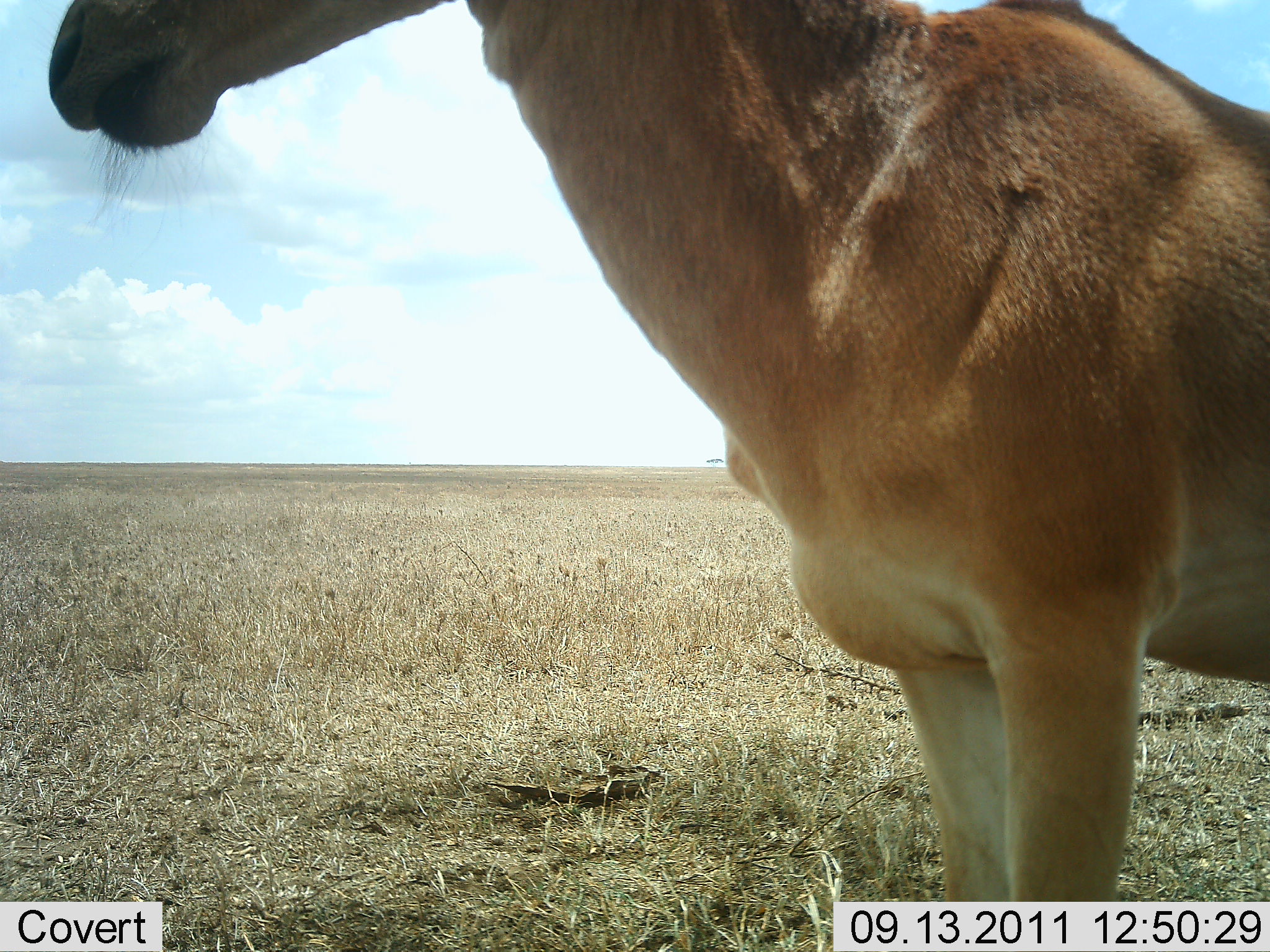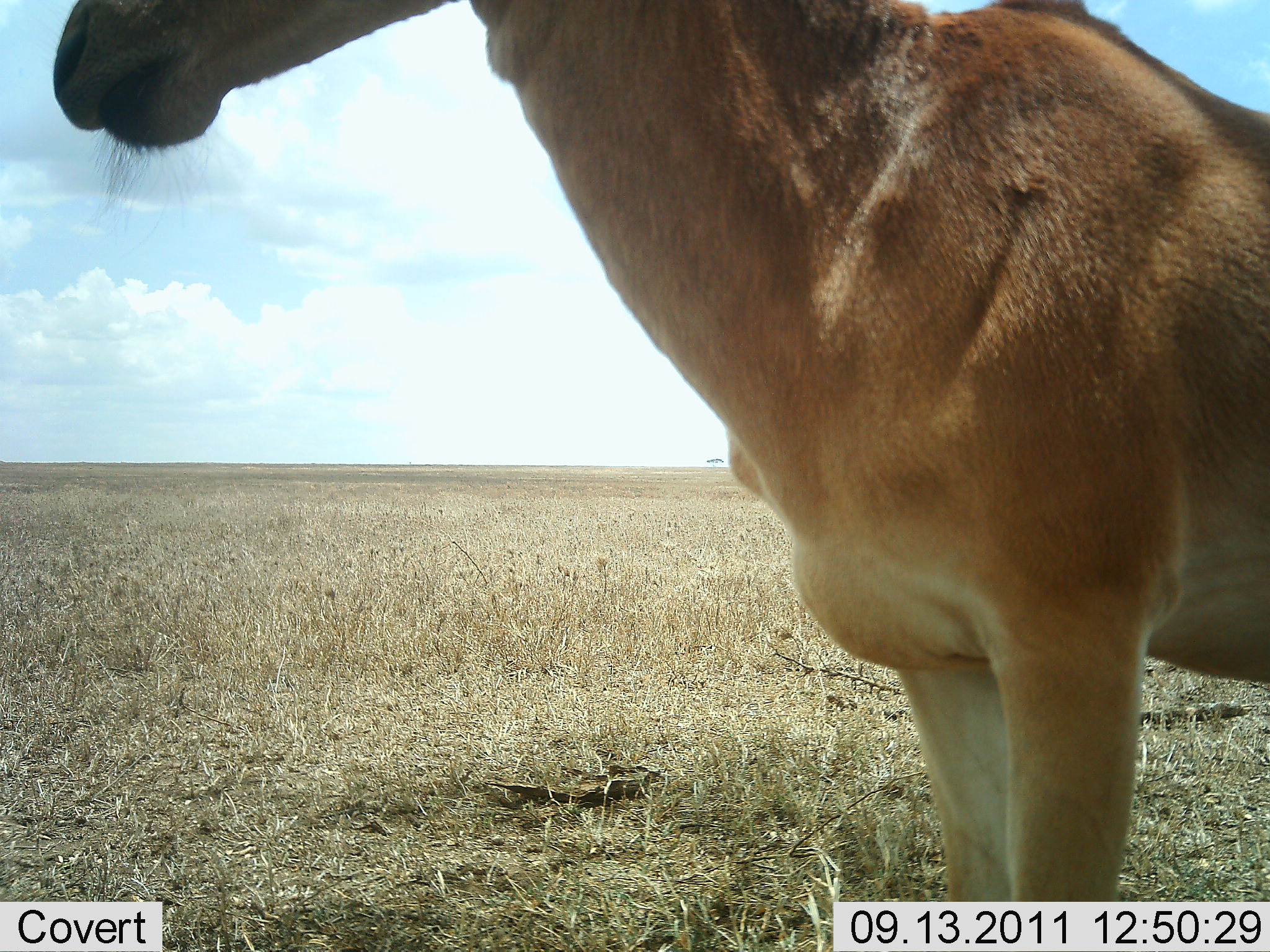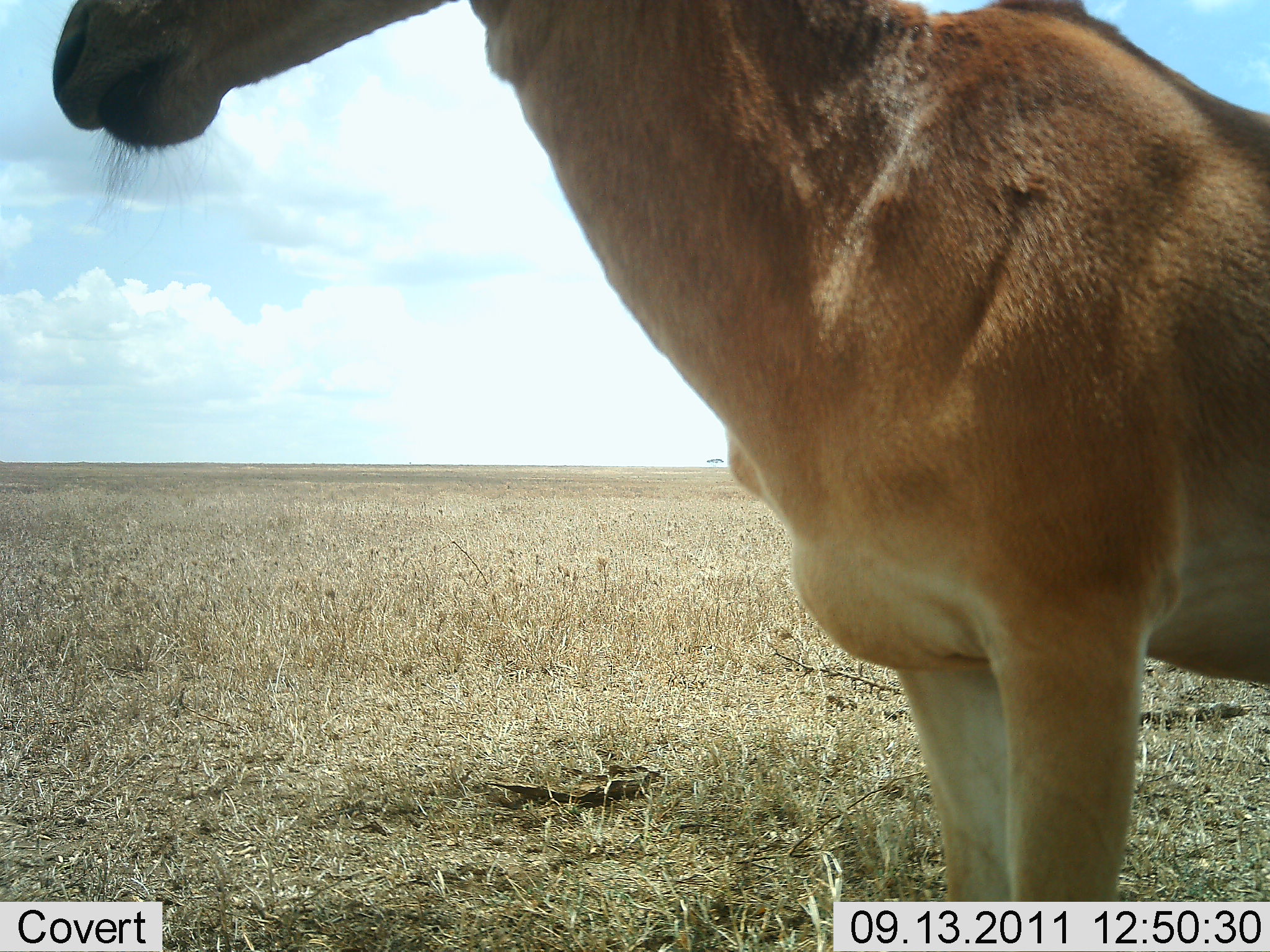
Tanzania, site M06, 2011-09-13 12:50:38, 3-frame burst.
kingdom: Animalia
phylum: Chordata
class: Mammalia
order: Artiodactyla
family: Bovidae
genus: Alcelaphus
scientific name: Alcelaphus buselaphus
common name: hartebeest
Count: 1.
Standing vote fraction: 100%.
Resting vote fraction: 0%.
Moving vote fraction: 0%.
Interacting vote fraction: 0%.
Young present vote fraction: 0%.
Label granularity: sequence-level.